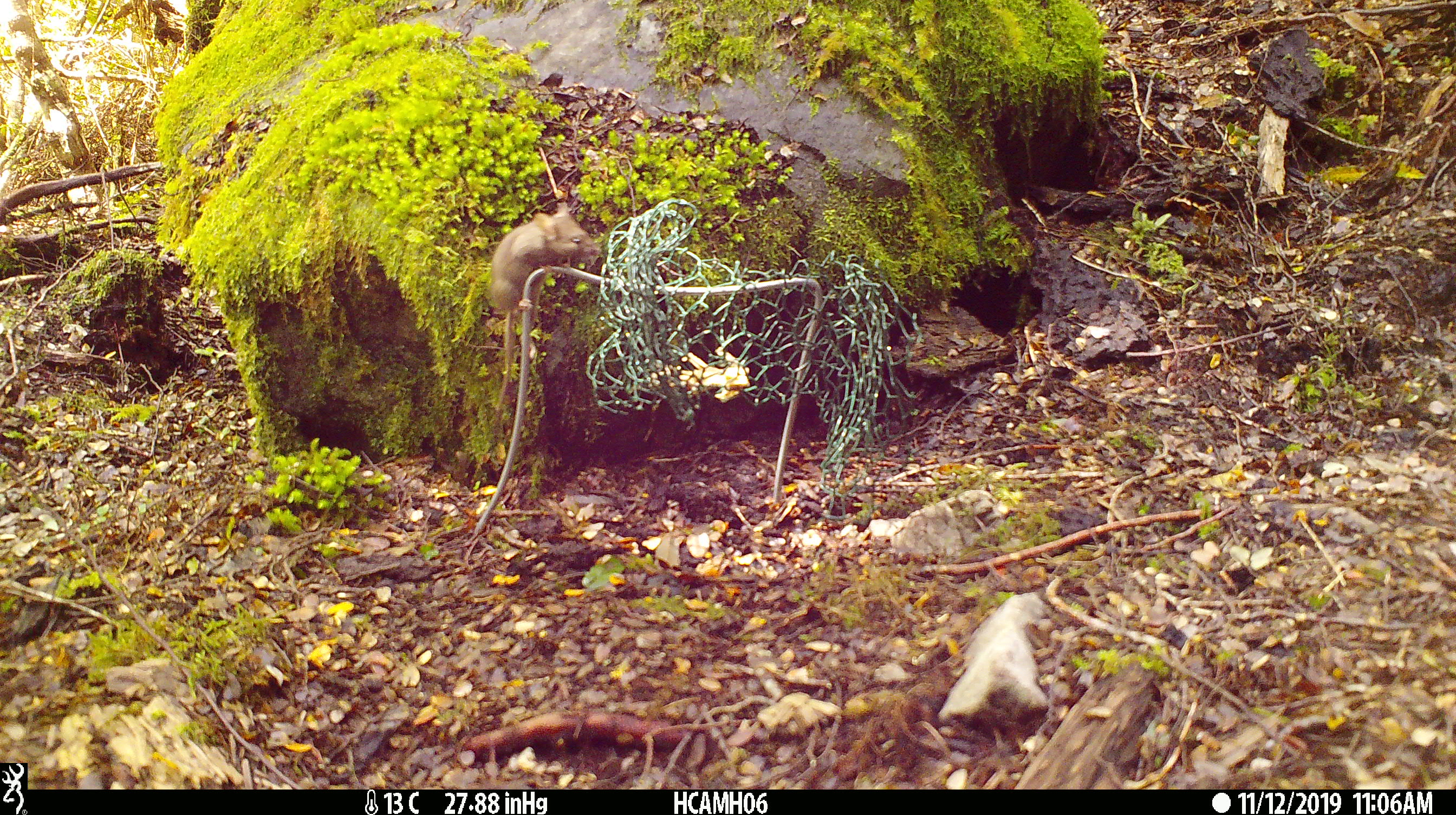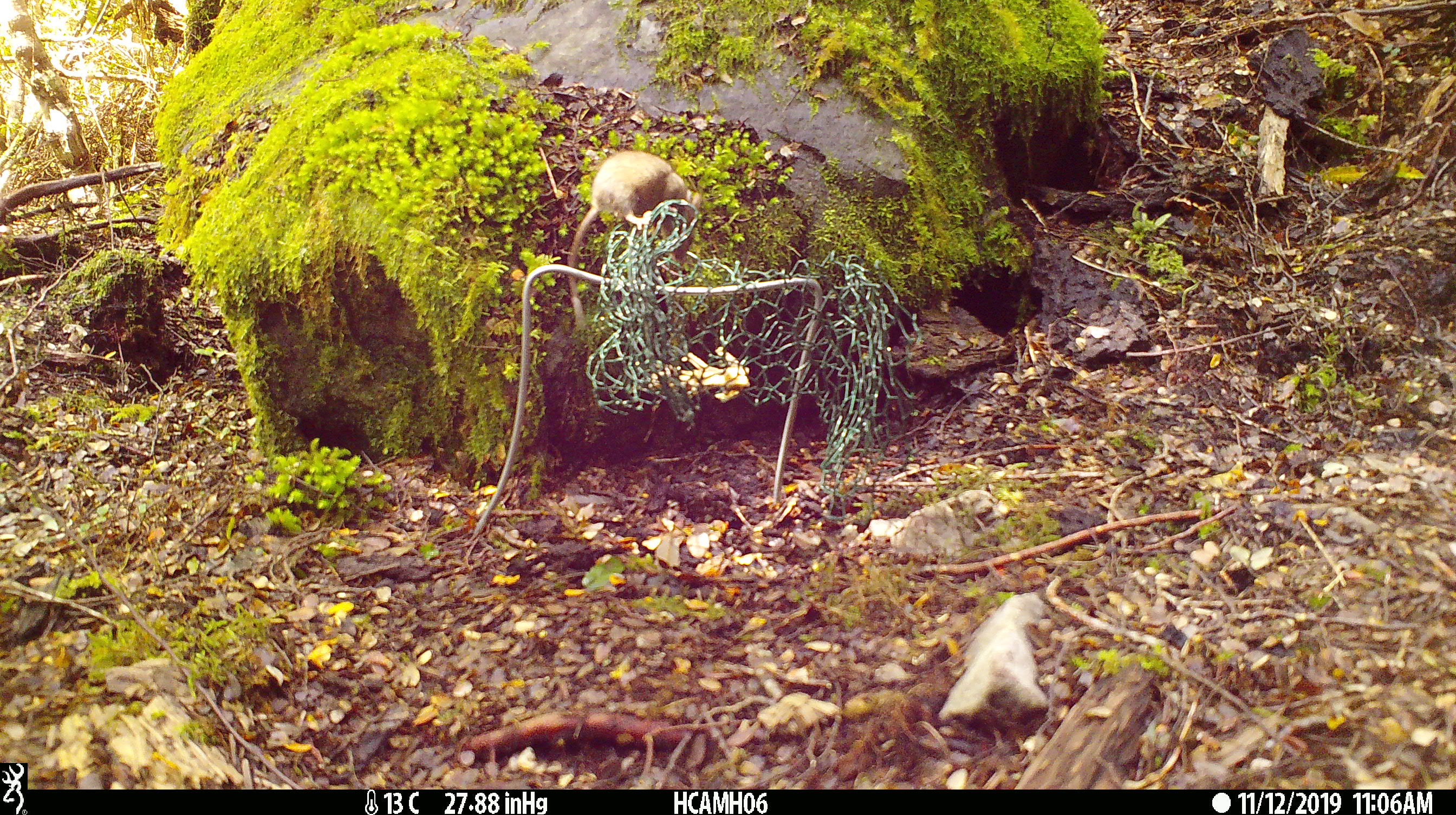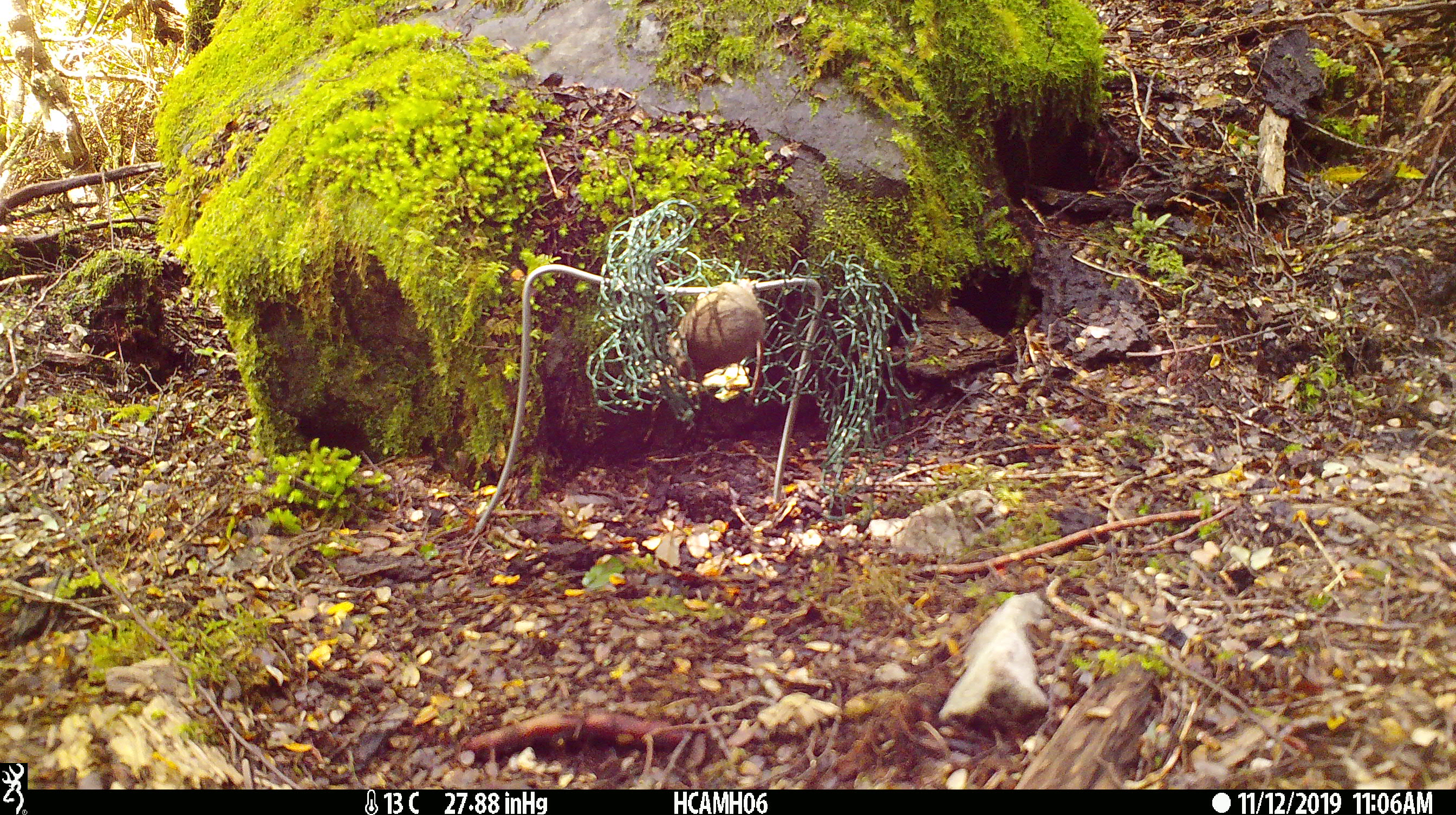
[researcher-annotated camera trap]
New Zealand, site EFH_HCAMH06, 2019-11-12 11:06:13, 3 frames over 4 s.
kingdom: Animalia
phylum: Chordata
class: Mammalia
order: Rodentia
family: Muridae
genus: Mus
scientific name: Mus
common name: mouse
Mouse (Mus).